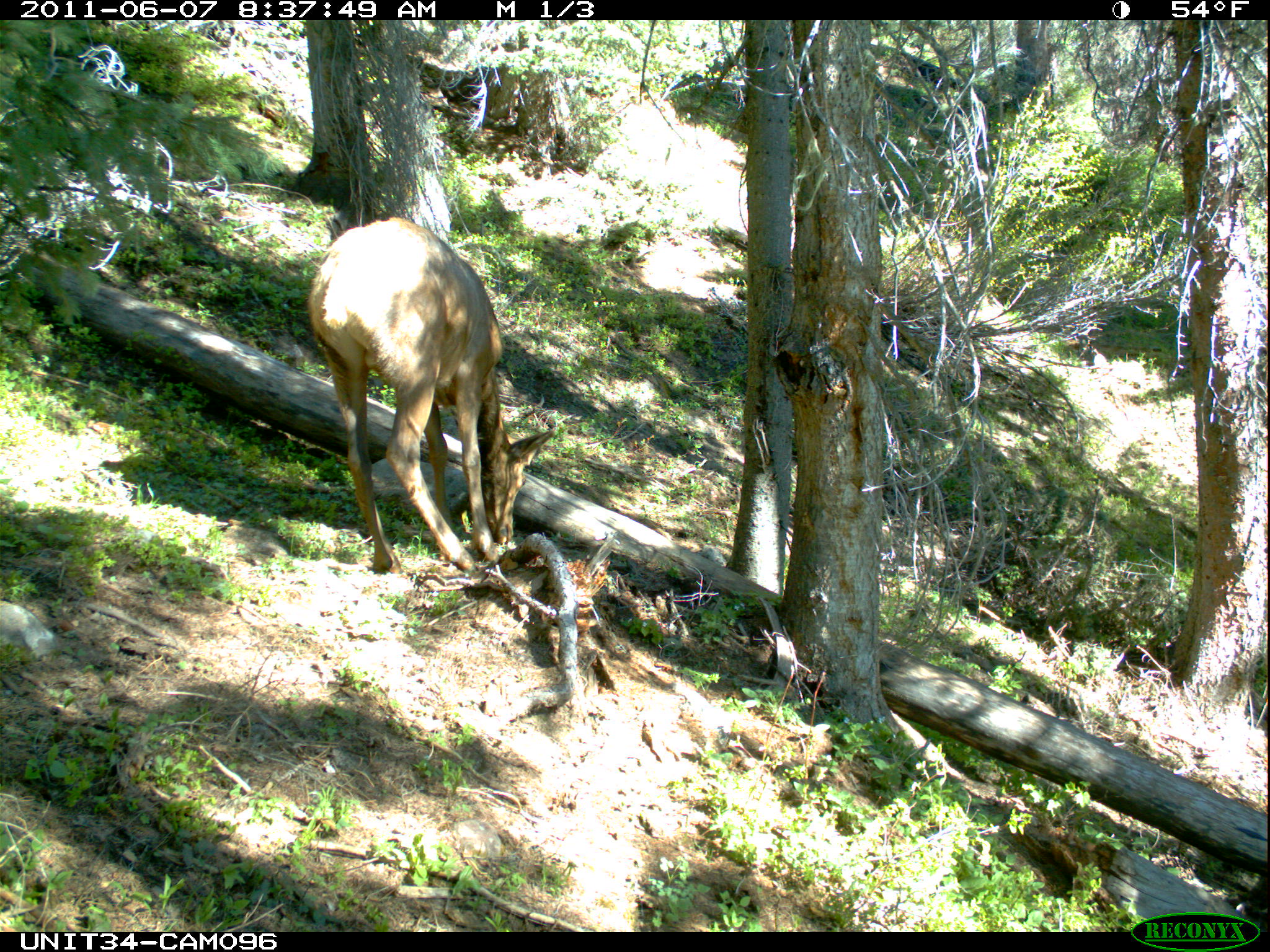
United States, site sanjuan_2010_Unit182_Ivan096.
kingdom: Animalia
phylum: Chordata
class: Mammalia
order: Artiodactyla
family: Cervidae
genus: Cervus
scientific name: Cervus elaphus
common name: red deer